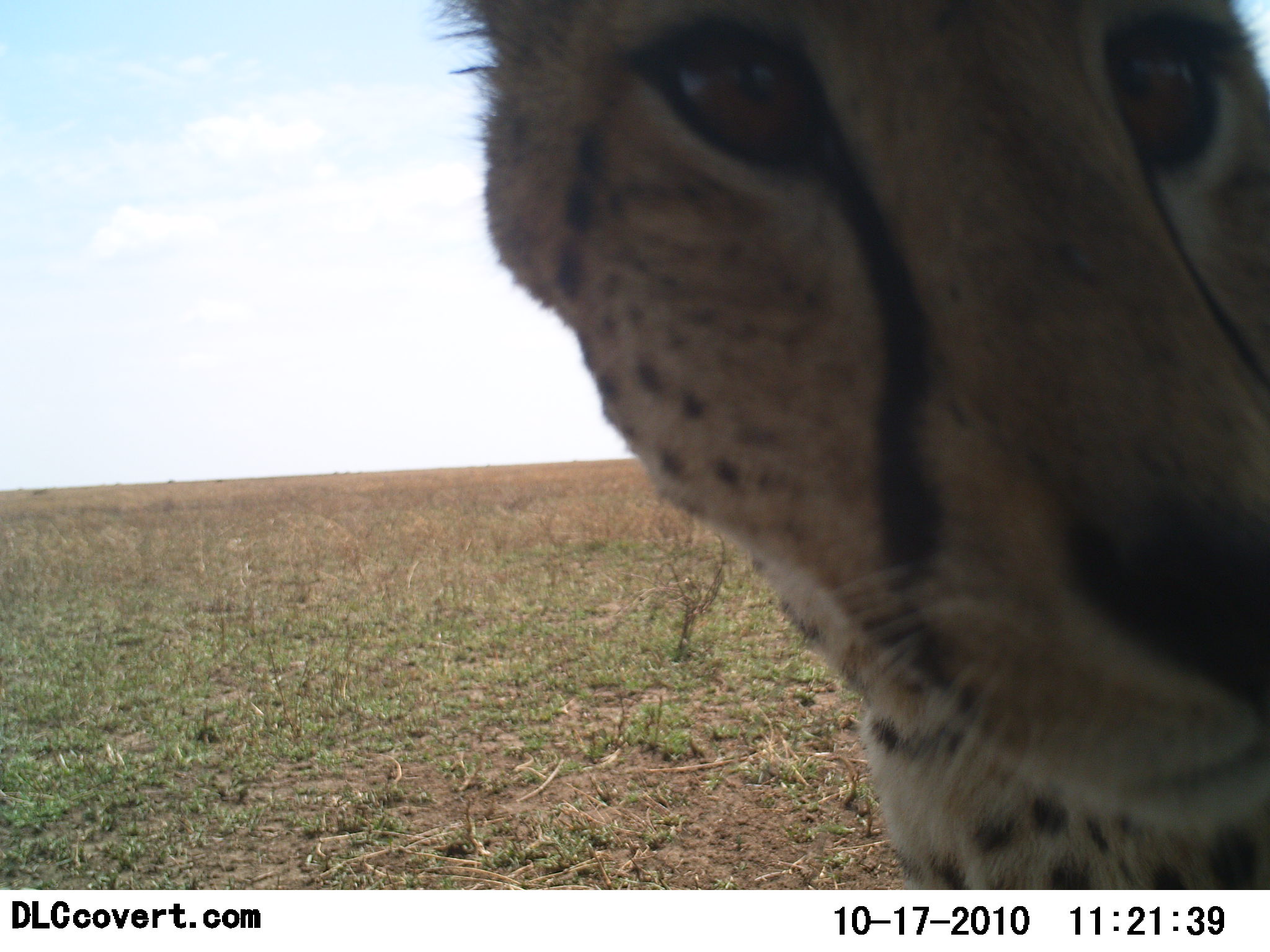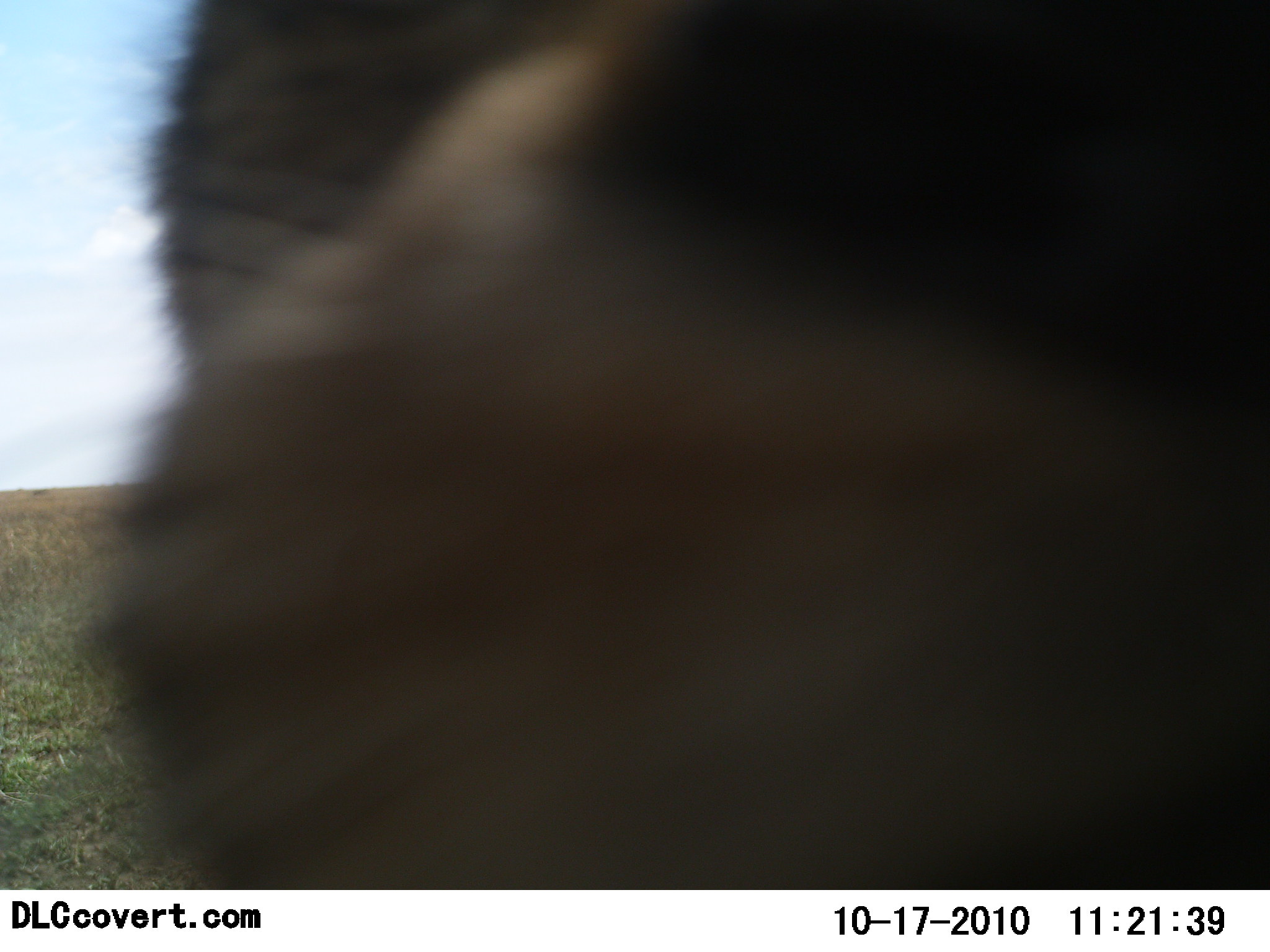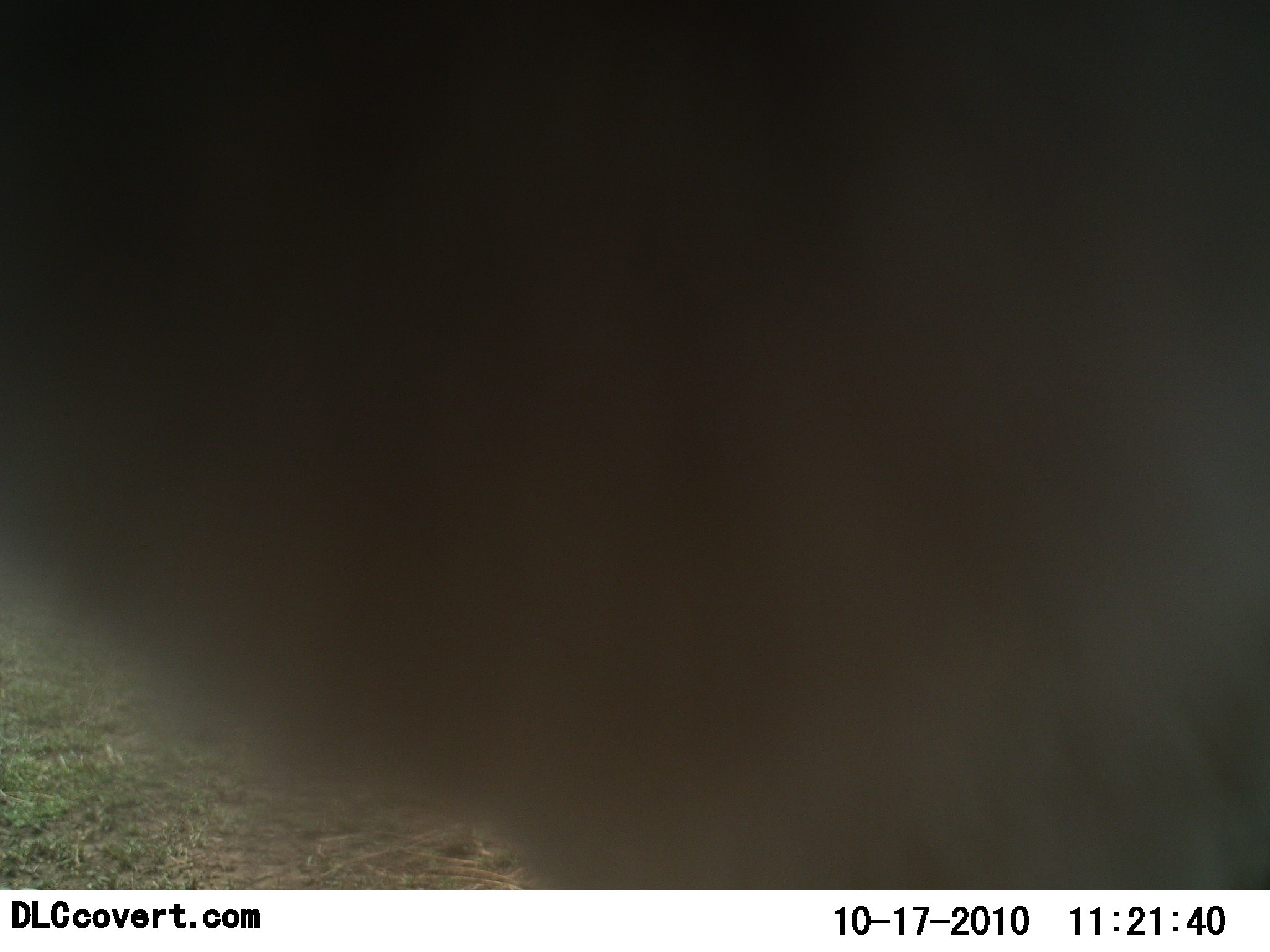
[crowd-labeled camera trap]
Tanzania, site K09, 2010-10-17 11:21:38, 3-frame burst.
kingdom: Animalia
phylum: Chordata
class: Mammalia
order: Carnivora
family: Felidae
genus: Acinonyx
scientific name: Acinonyx jubatus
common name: cheetah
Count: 1.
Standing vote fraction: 62%.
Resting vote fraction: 8%.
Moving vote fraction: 23%.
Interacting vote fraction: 31%.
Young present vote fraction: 0%.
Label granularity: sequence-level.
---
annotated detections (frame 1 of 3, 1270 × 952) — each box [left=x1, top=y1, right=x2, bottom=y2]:
animal: [left=425, top=0, right=1269, bottom=890]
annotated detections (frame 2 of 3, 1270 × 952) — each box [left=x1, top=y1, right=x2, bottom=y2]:
animal: [left=78, top=1, right=1270, bottom=890]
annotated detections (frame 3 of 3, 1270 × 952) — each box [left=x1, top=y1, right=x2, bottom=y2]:
animal: [left=0, top=0, right=1270, bottom=890]